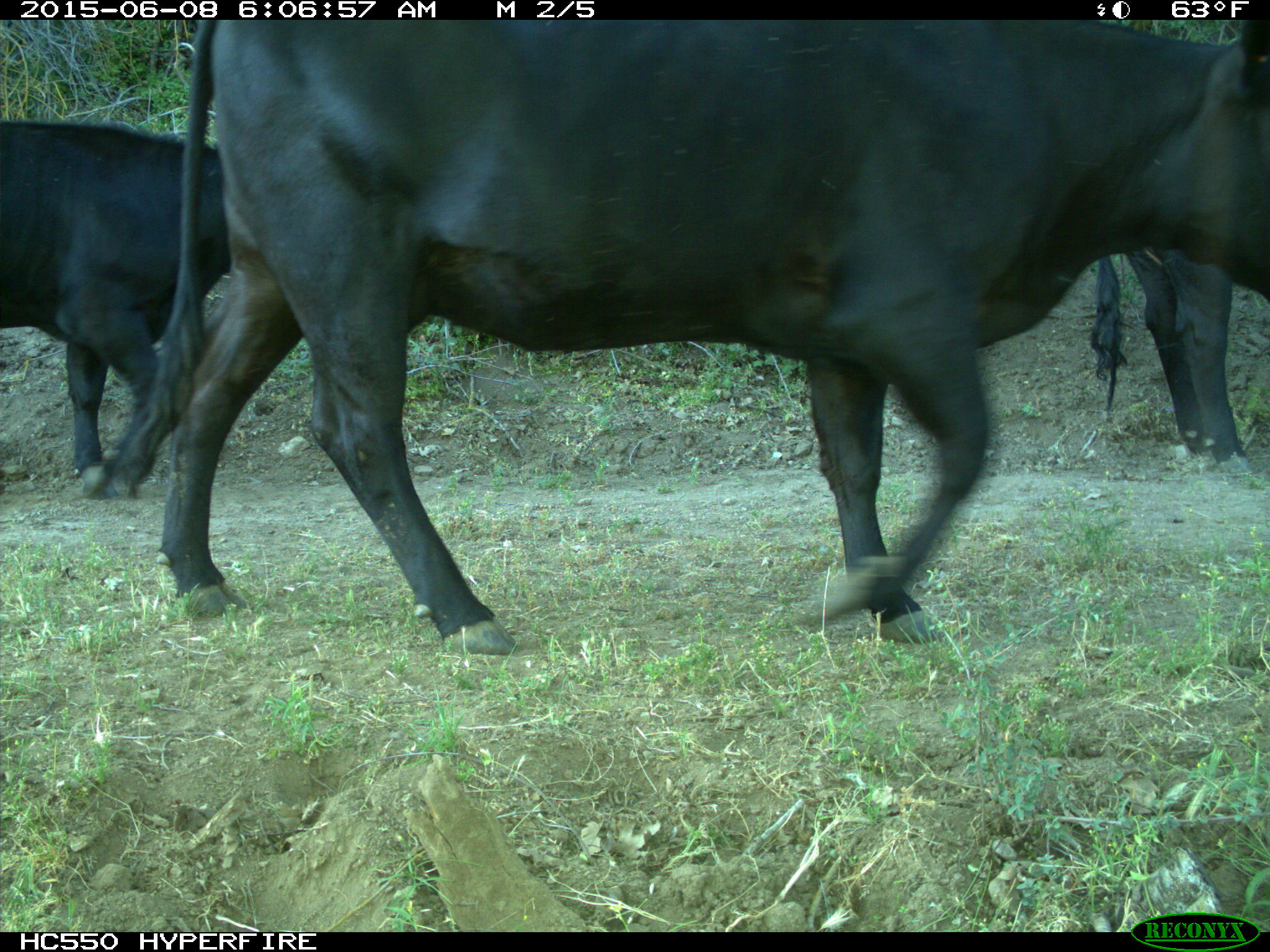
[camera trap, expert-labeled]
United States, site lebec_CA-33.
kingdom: Animalia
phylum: Chordata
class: Mammalia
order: Artiodactyla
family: Bovidae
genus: Bos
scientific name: Bos taurus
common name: domestic cow